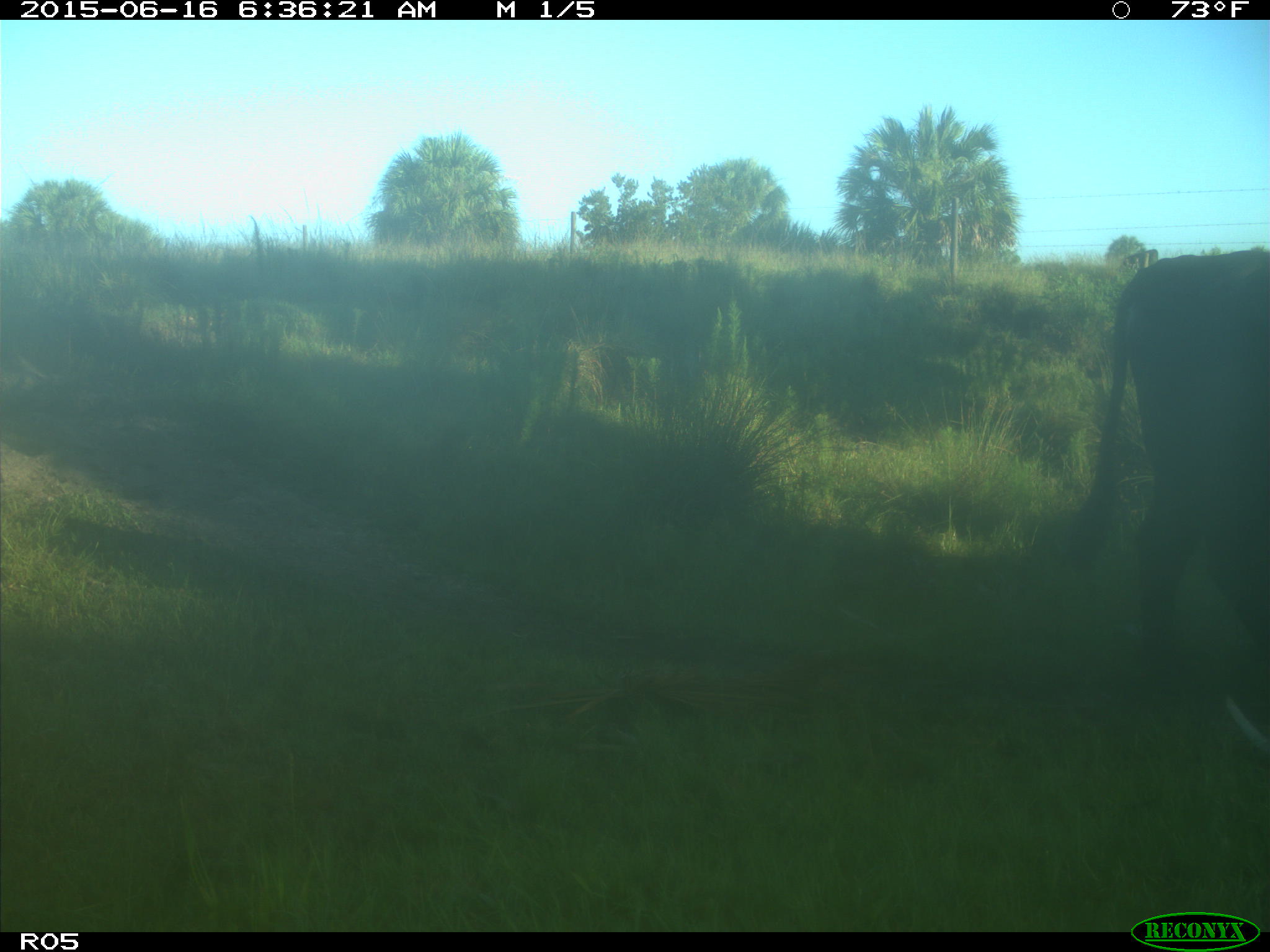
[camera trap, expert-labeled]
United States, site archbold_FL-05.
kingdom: Animalia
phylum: Chordata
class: Mammalia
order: Artiodactyla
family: Bovidae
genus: Bos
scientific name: Bos taurus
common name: domestic cow